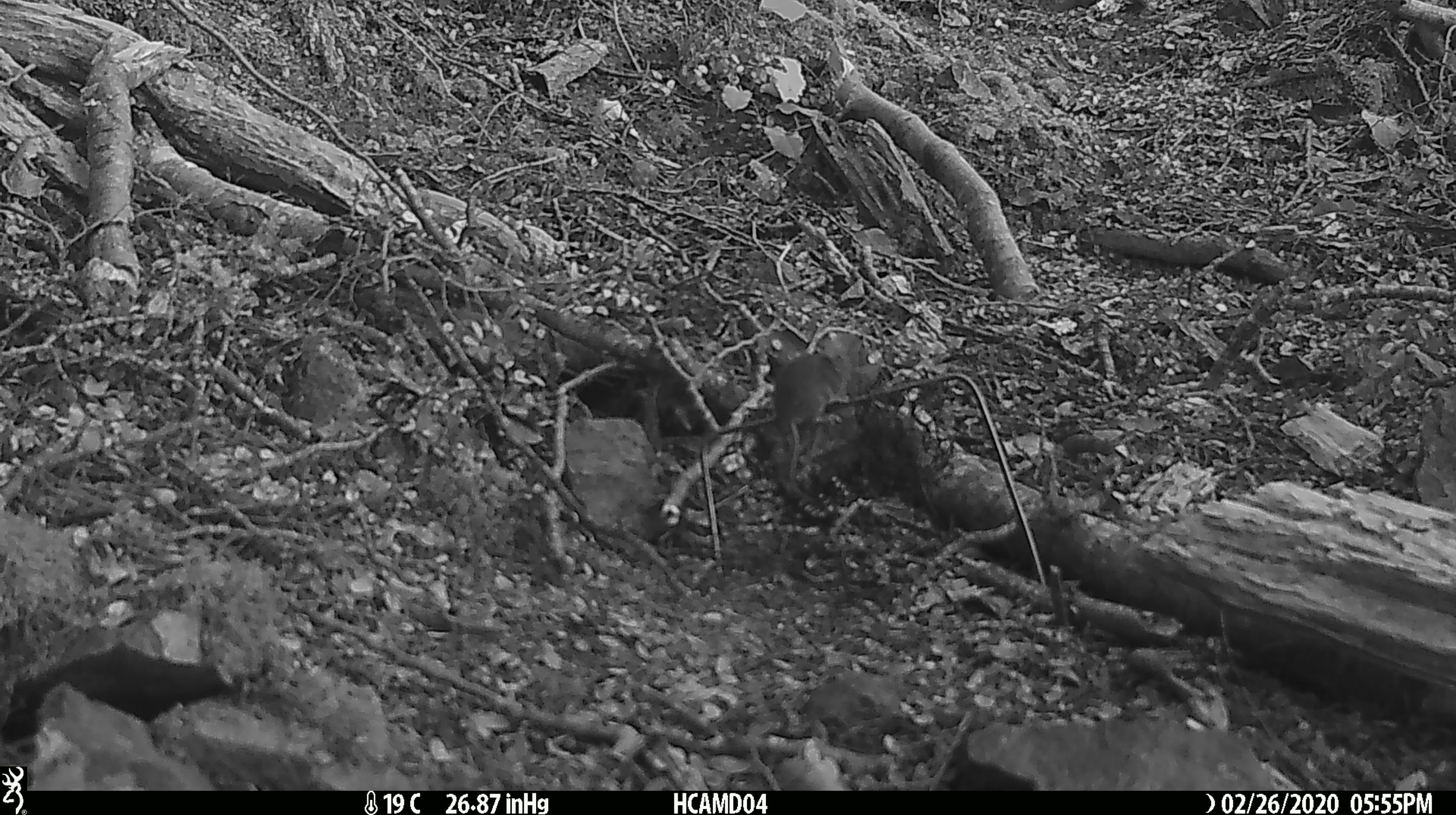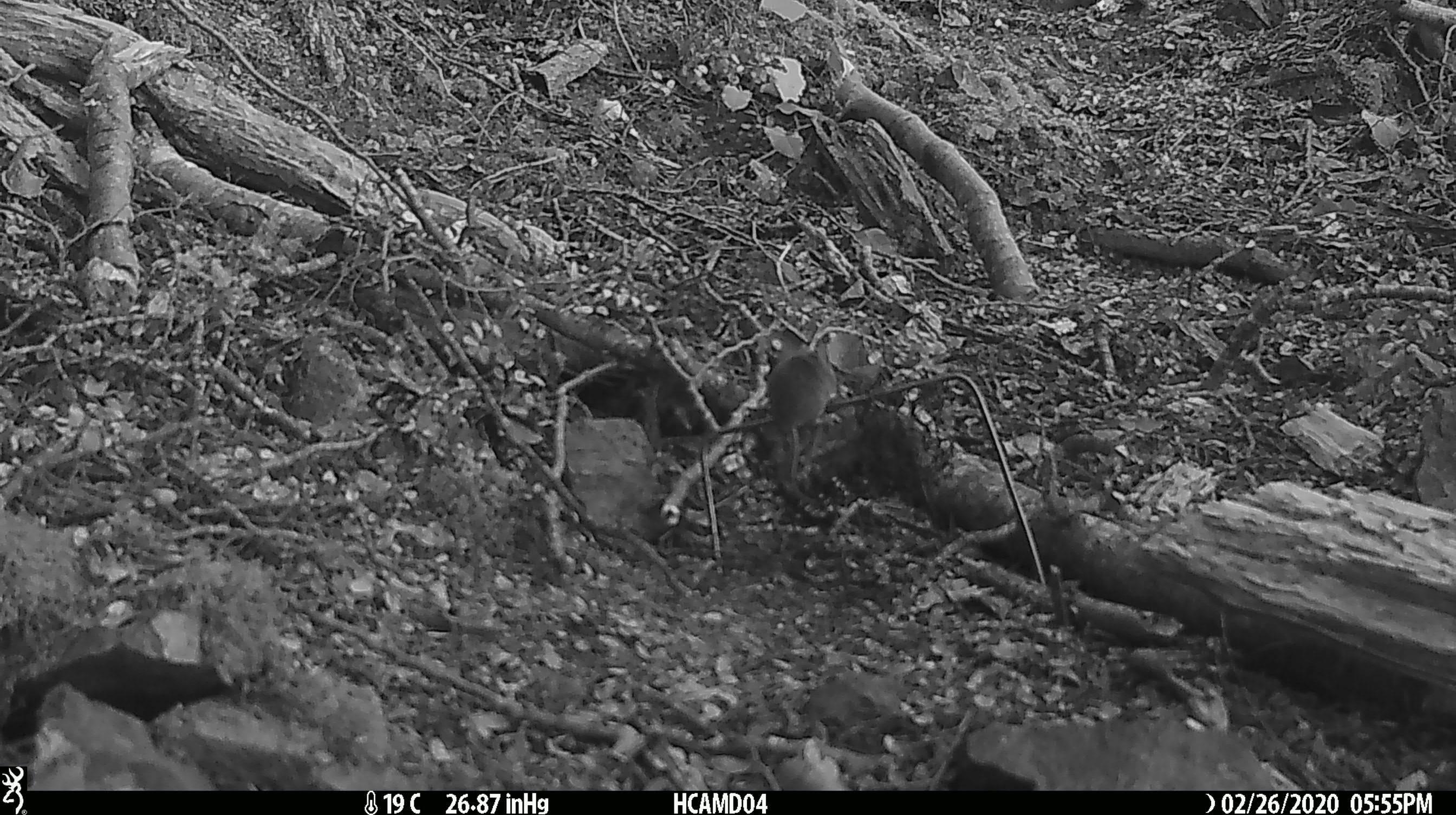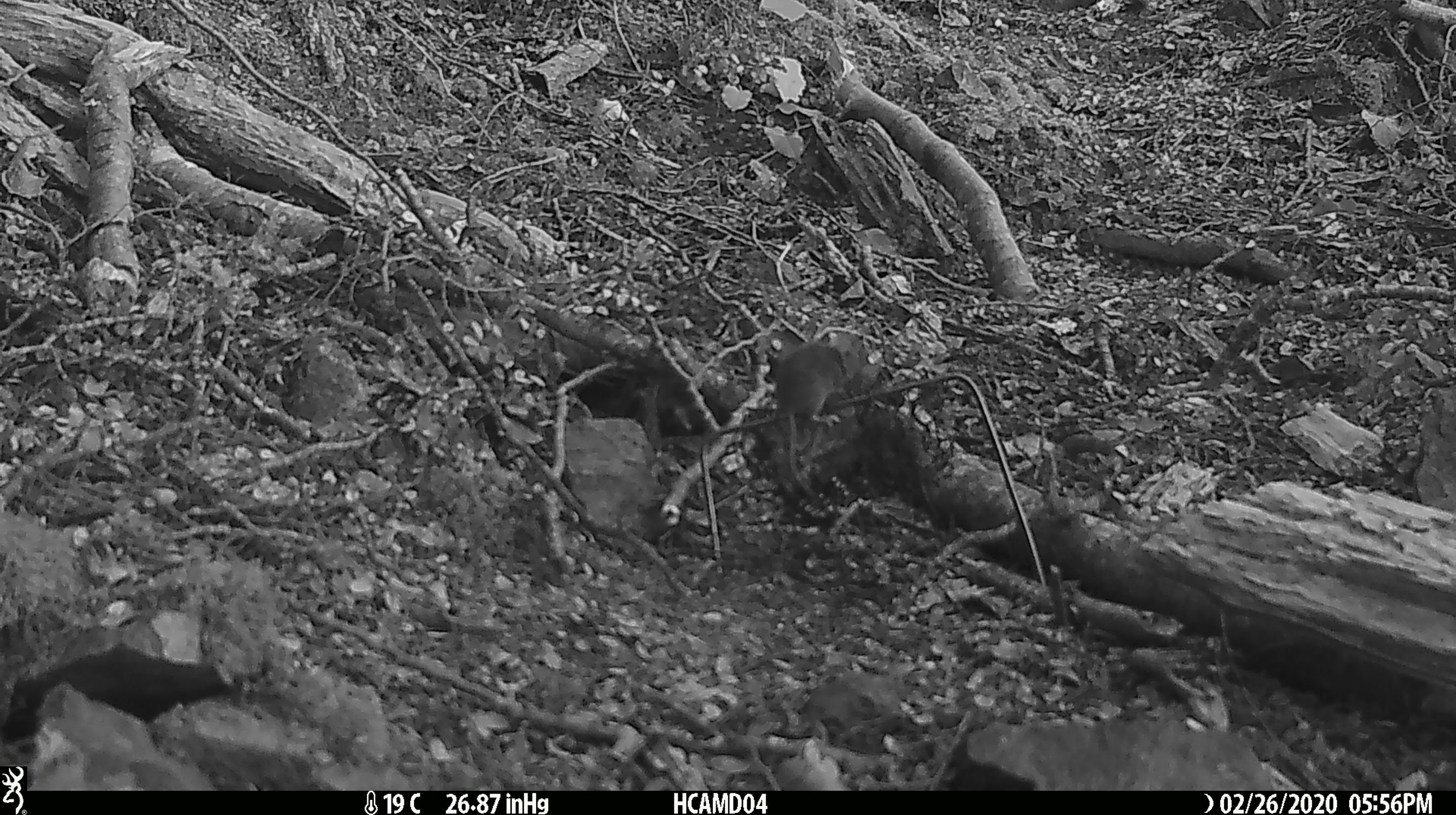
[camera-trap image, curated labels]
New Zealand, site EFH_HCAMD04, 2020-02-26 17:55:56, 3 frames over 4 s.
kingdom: Animalia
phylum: Chordata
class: Mammalia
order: Rodentia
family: Muridae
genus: Mus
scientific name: Mus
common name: mouse